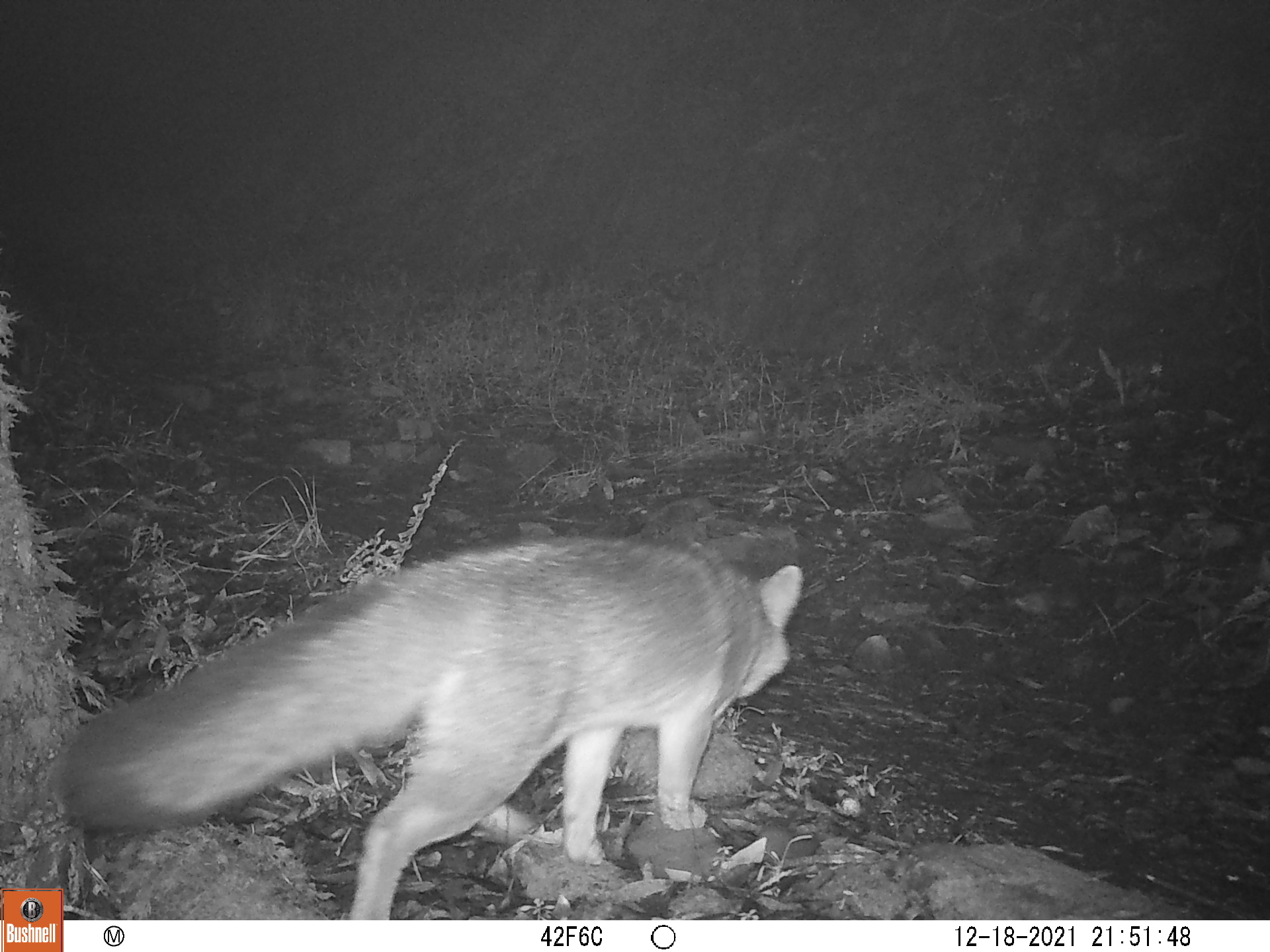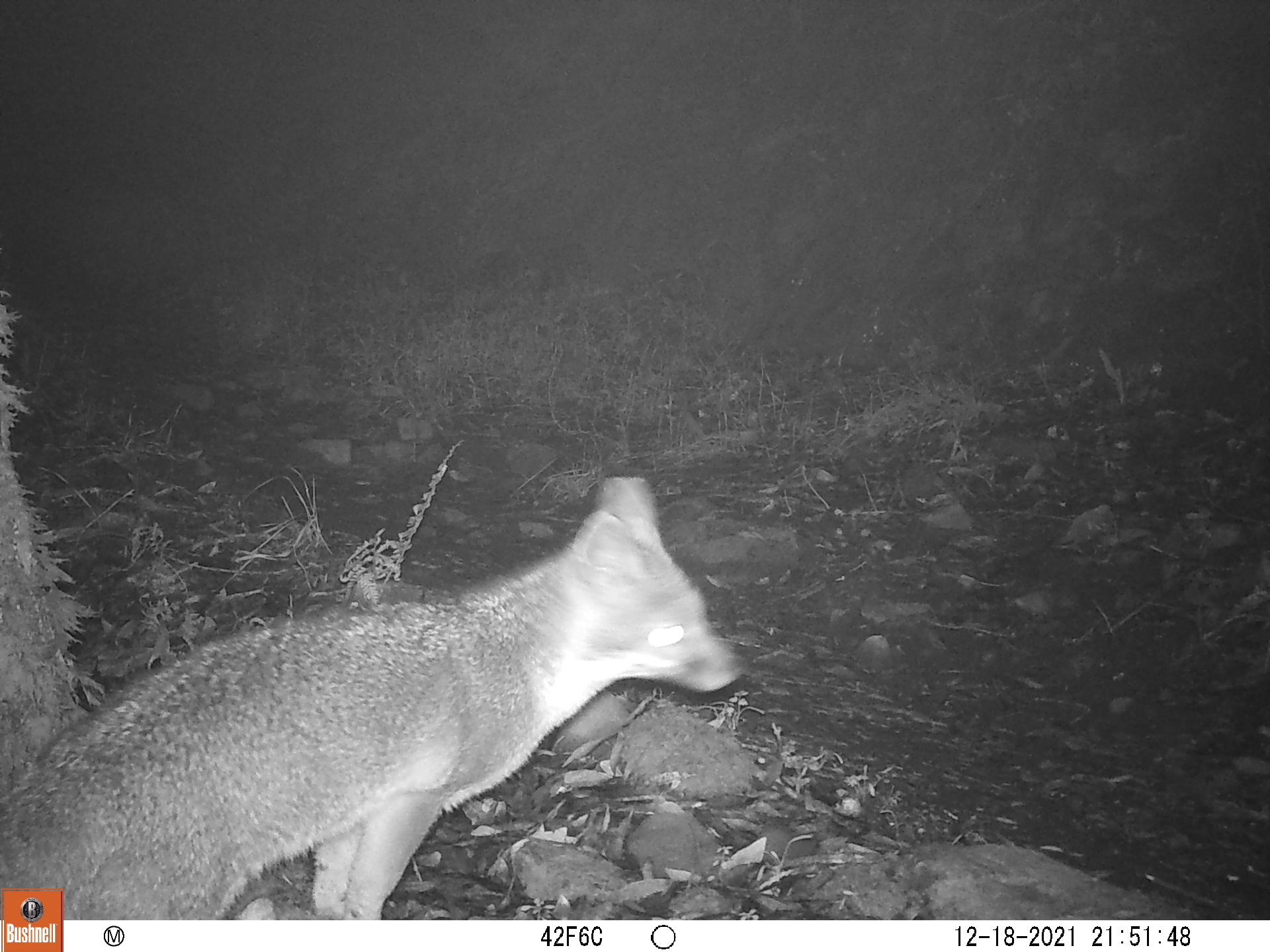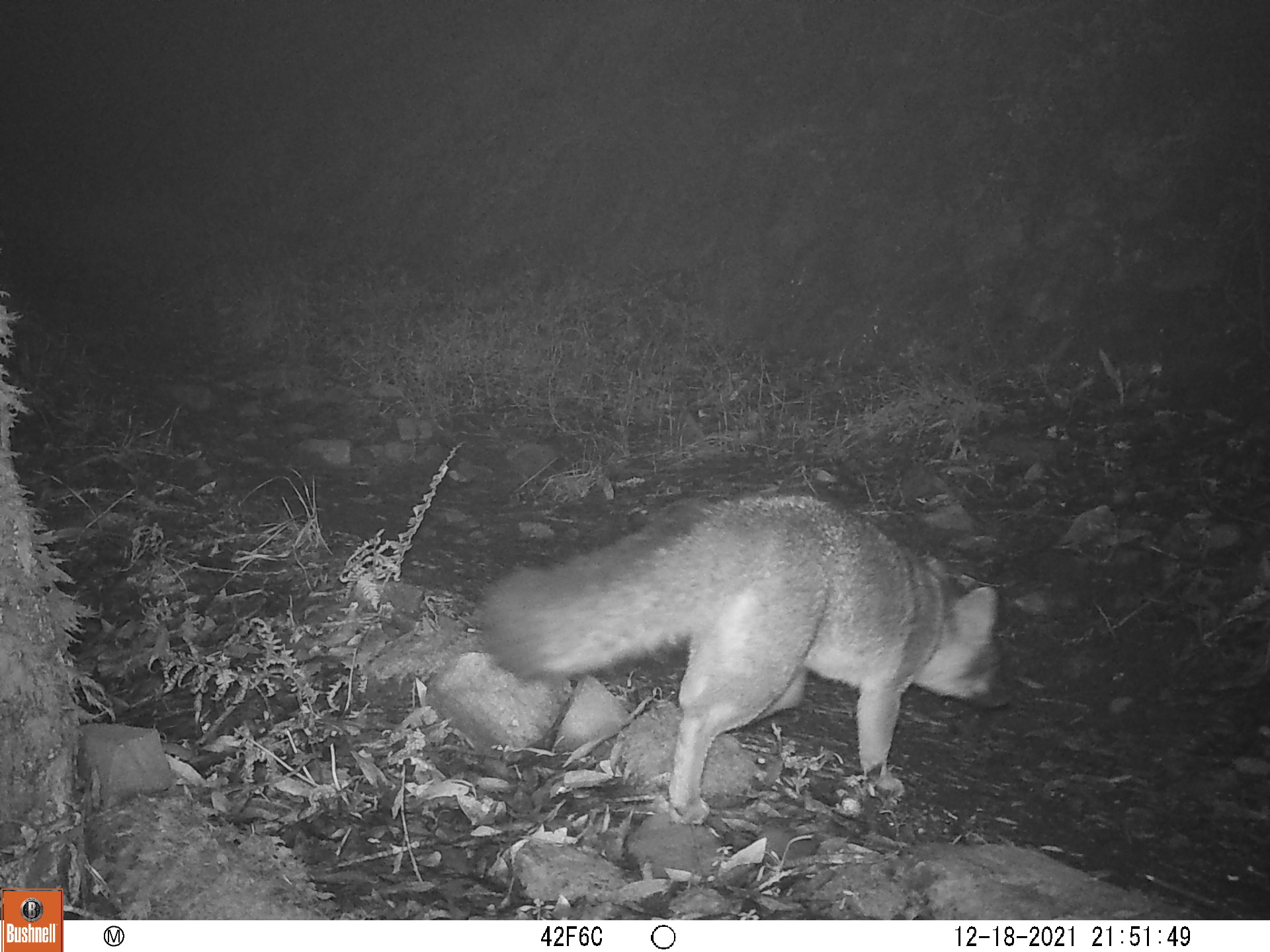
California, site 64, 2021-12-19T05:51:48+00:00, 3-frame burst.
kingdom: Animalia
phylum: Chordata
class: Mammalia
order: Carnivora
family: Canidae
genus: Urocyon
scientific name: Urocyon cinereoargenteus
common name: gray fox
Gray fox (Urocyon cinereoargenteus).